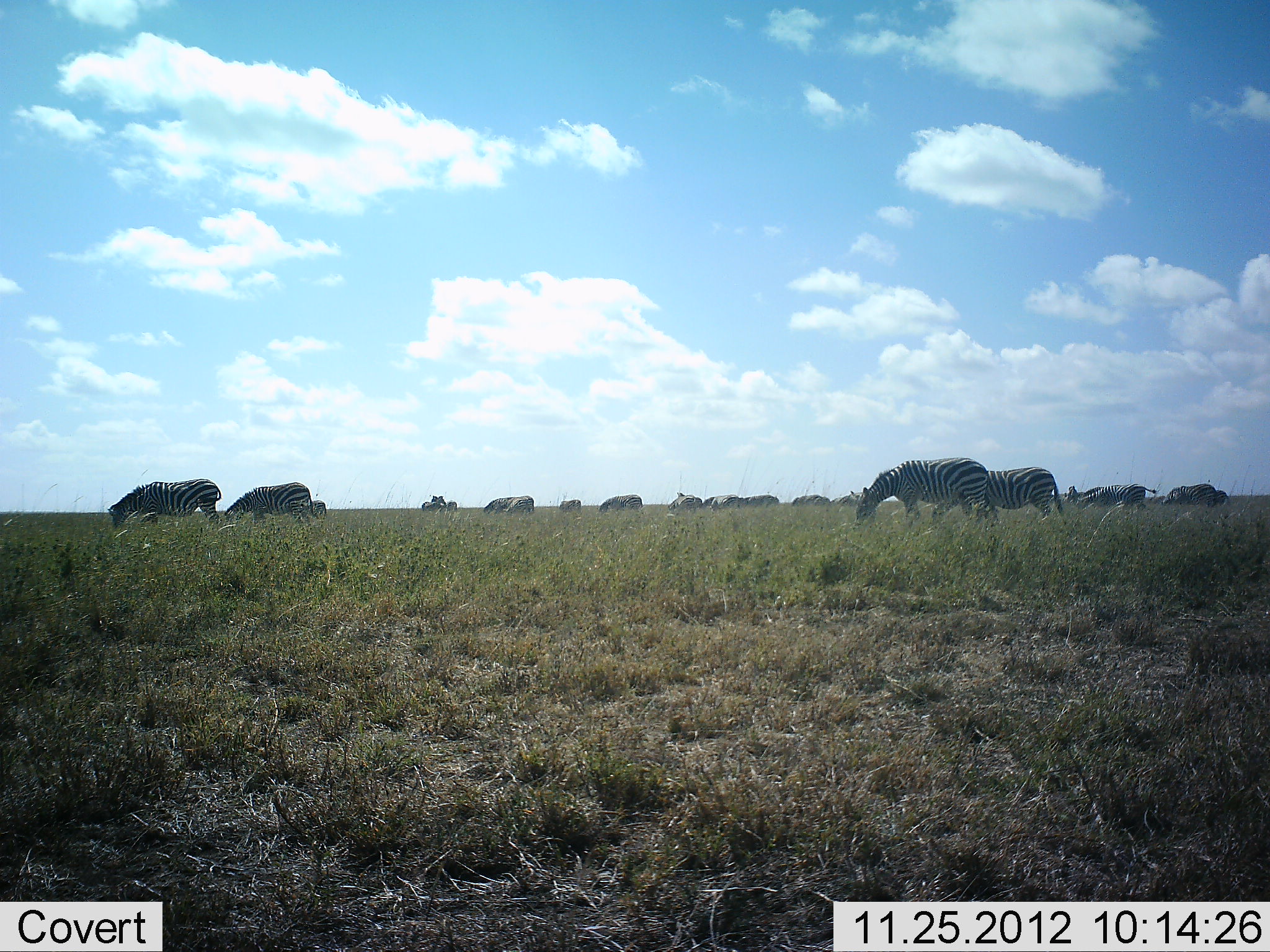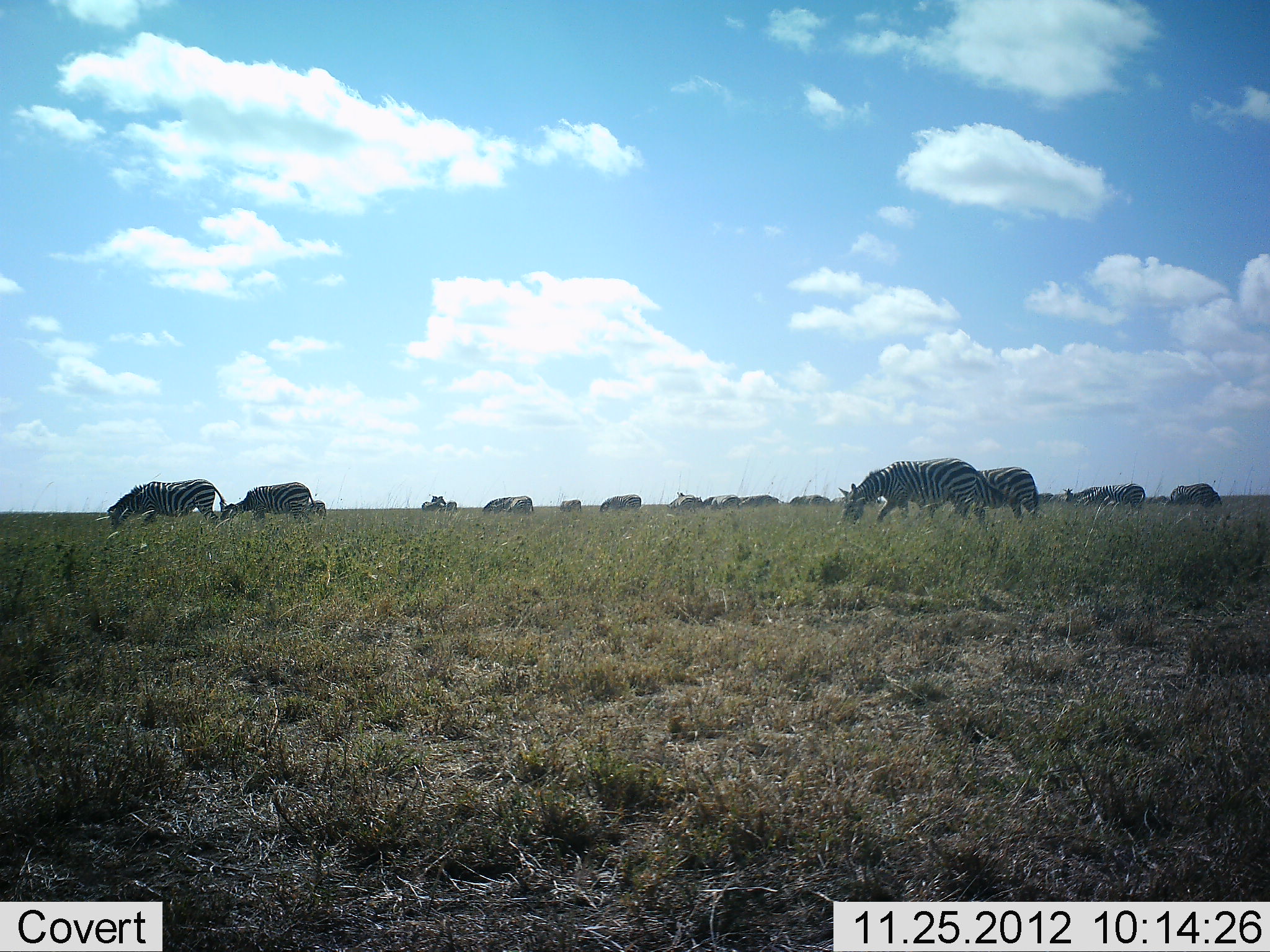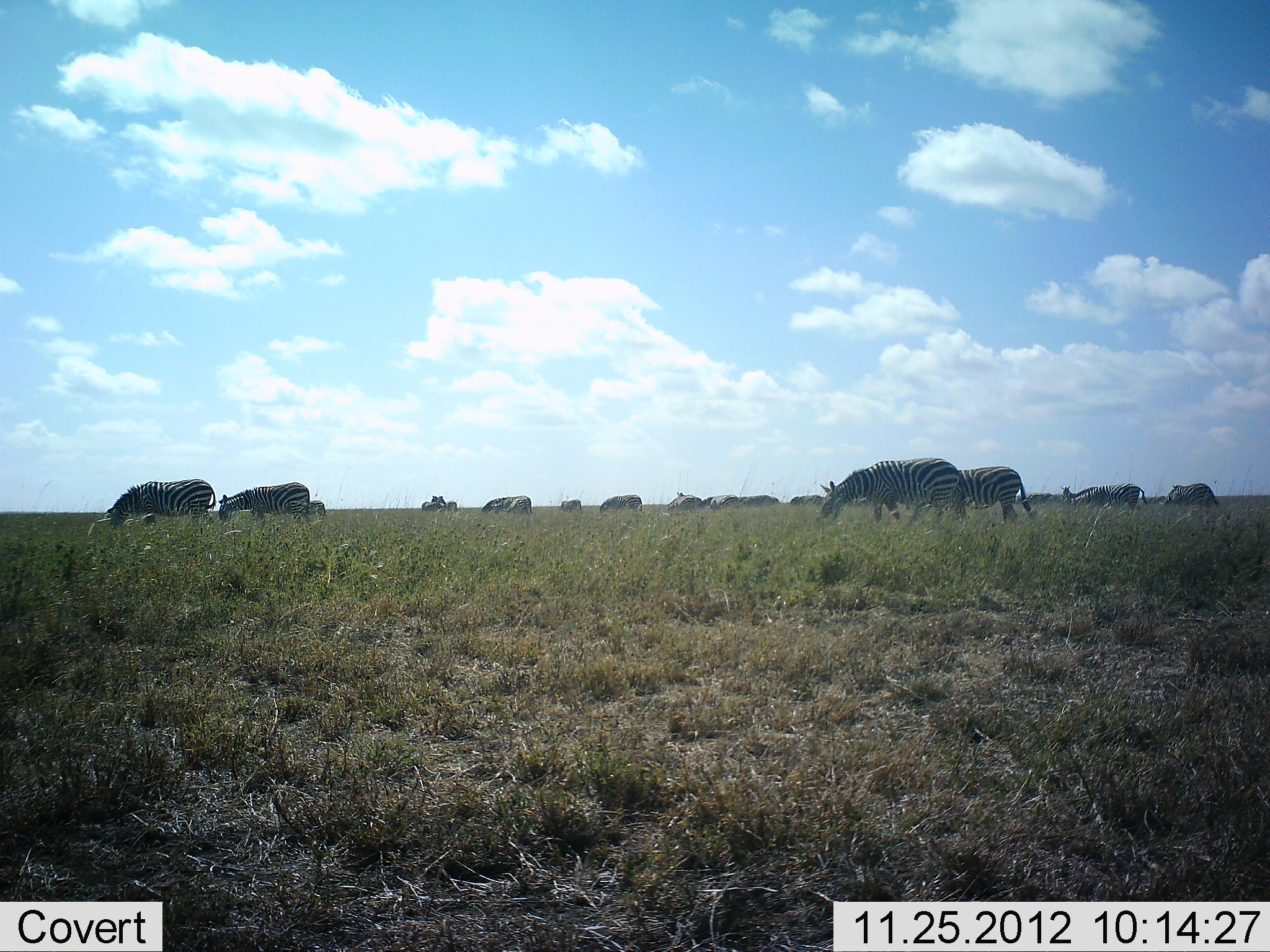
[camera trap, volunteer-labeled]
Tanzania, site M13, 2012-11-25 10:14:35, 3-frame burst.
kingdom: Animalia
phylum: Chordata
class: Mammalia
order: Perissodactyla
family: Equidae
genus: Equus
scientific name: Equus quagga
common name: plains zebra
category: zebra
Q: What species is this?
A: Zebra (plains zebra) (Equus quagga).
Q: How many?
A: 11-50.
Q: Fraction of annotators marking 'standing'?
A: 26%.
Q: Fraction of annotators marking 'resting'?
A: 0%.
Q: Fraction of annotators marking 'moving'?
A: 37%.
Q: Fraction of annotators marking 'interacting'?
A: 0%.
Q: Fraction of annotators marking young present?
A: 0%.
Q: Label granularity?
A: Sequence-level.